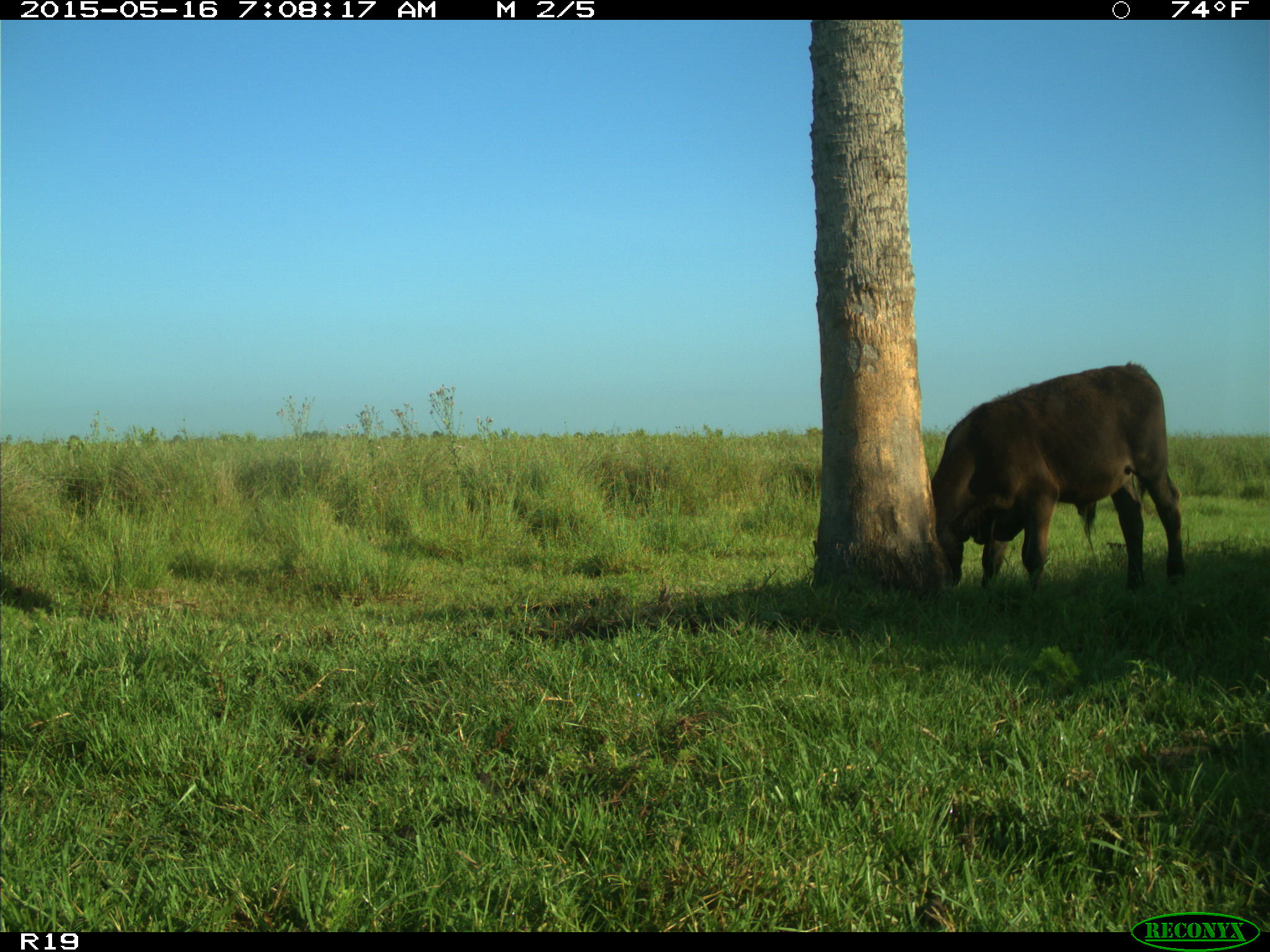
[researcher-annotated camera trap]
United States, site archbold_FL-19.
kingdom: Animalia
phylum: Chordata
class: Mammalia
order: Artiodactyla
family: Bovidae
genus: Bos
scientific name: Bos taurus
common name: domestic cow